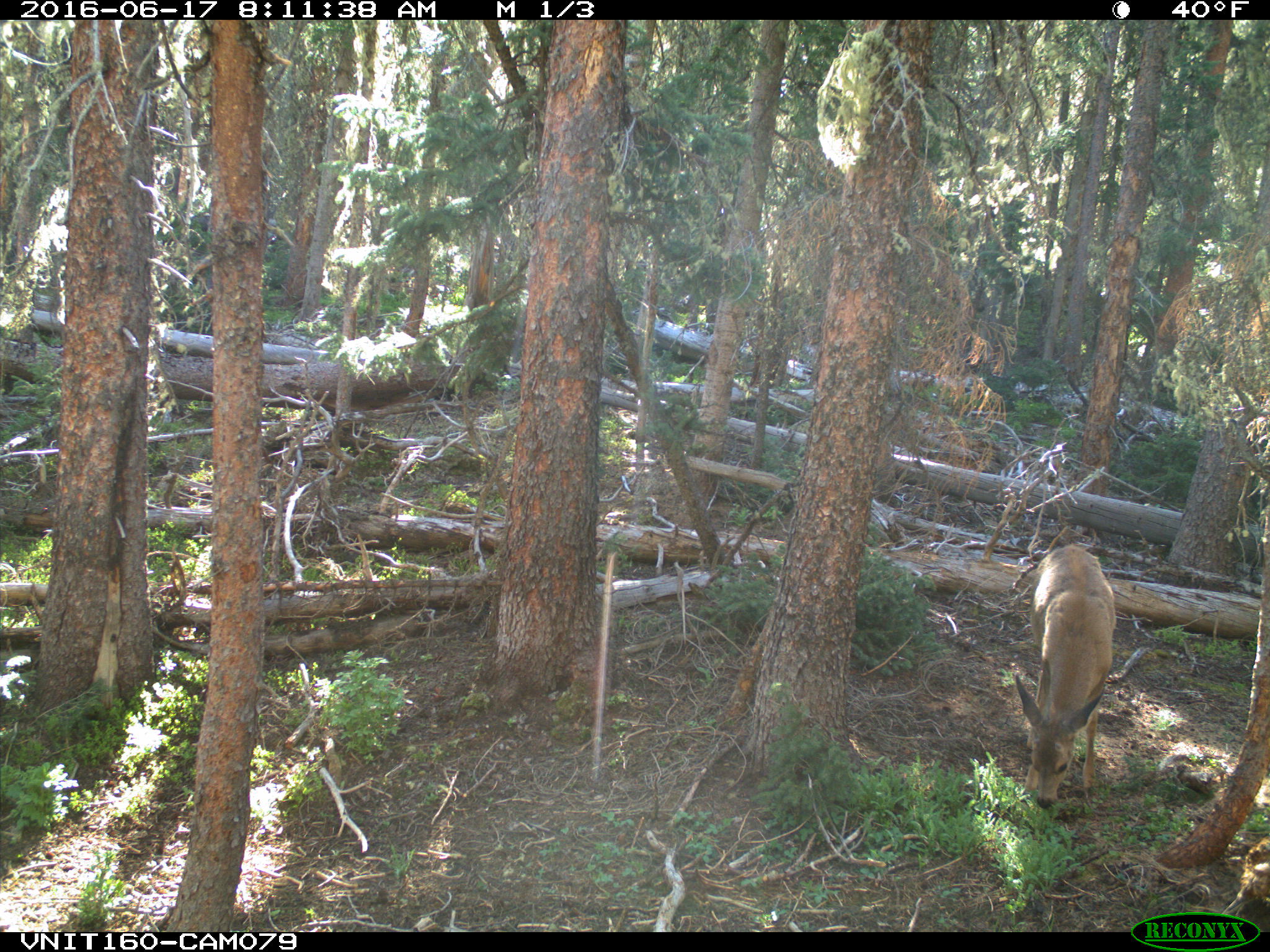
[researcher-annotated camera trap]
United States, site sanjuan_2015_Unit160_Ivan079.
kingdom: Animalia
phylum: Chordata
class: Mammalia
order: Artiodactyla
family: Cervidae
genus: Odocoileus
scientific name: Odocoileus hemionus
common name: mule deer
Odocoileus hemionus (mule deer).